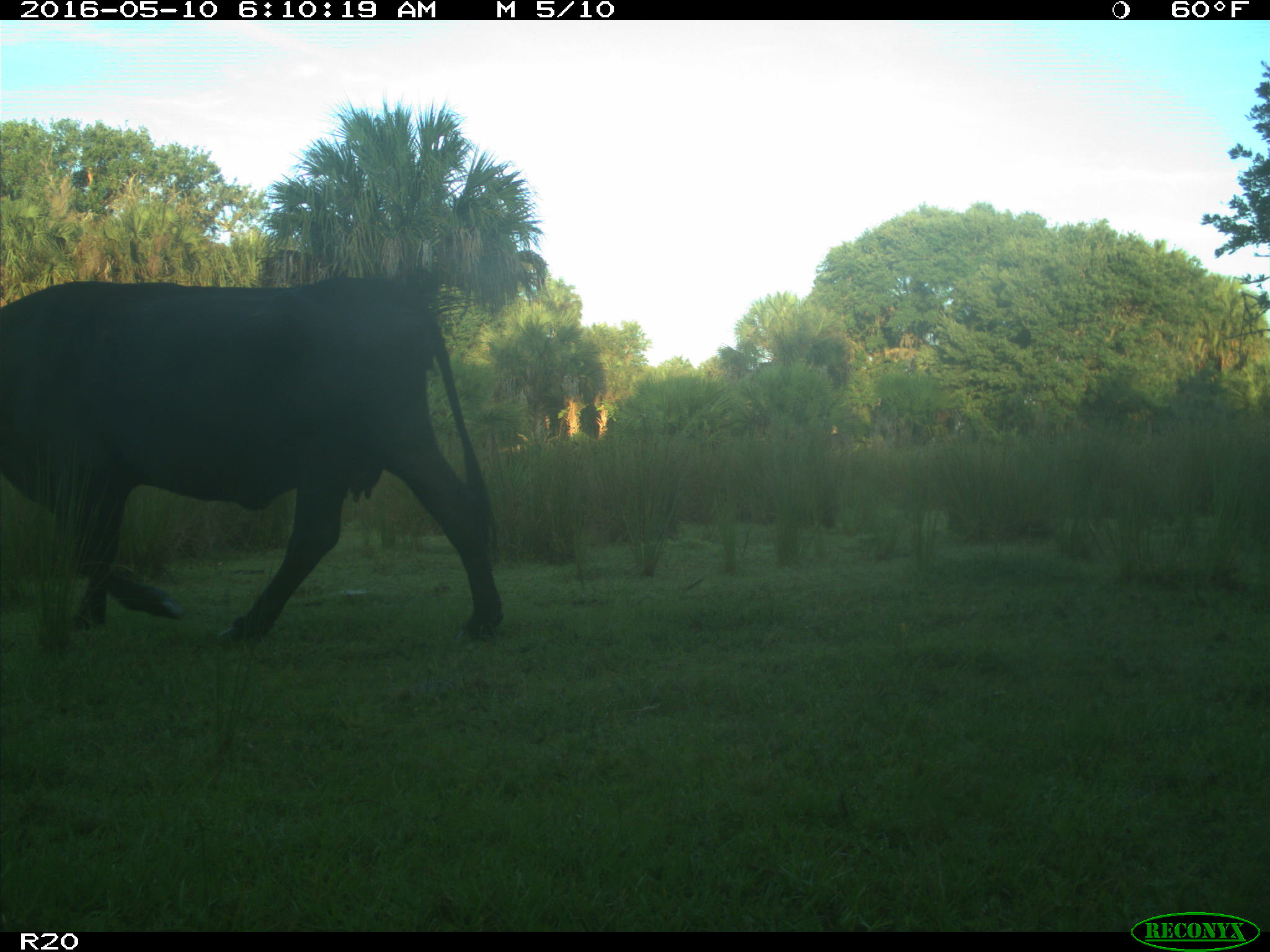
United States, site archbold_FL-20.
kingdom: Animalia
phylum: Chordata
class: Mammalia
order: Artiodactyla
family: Bovidae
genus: Bos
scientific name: Bos taurus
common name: domestic cow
Bos taurus (domestic cow).